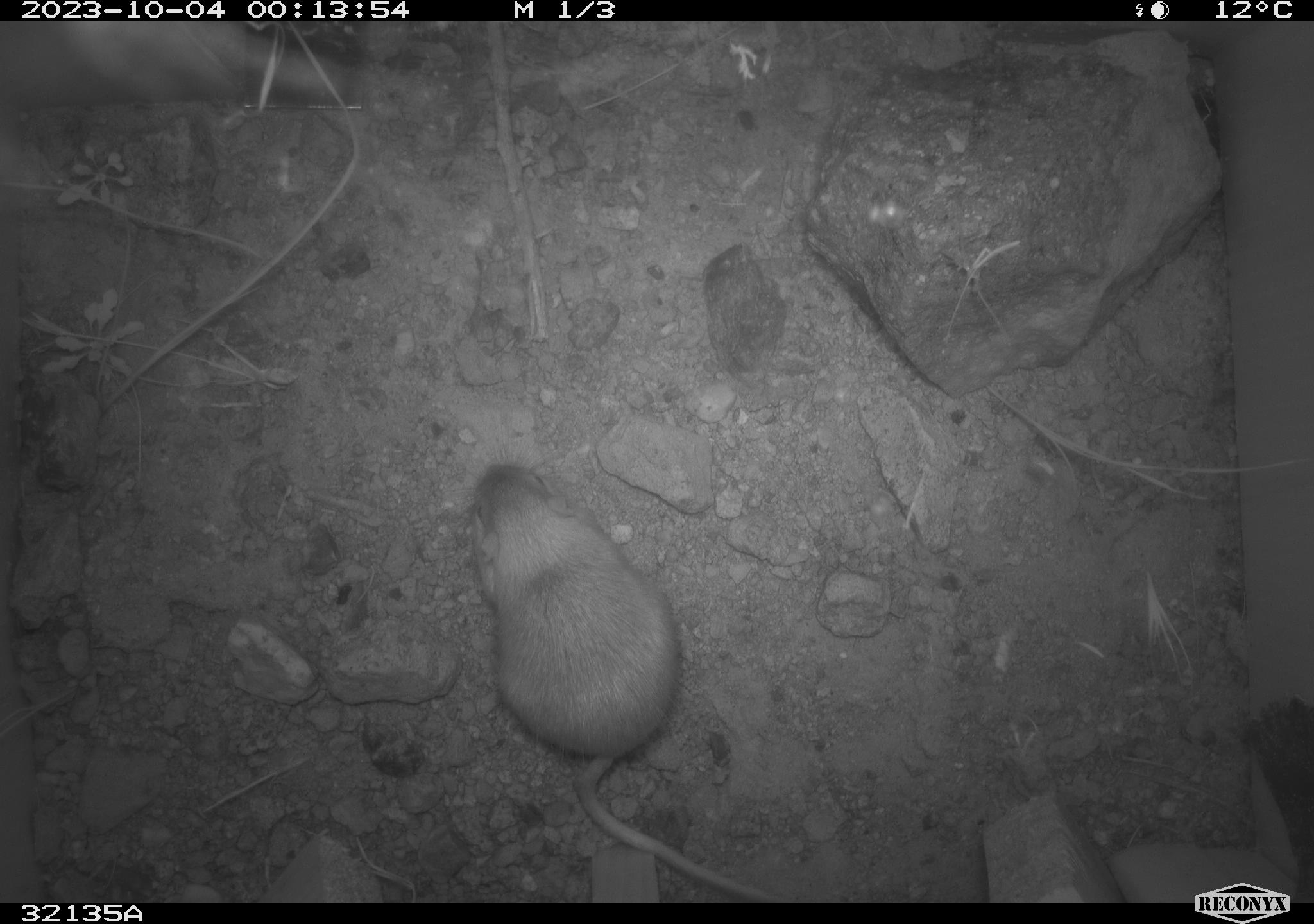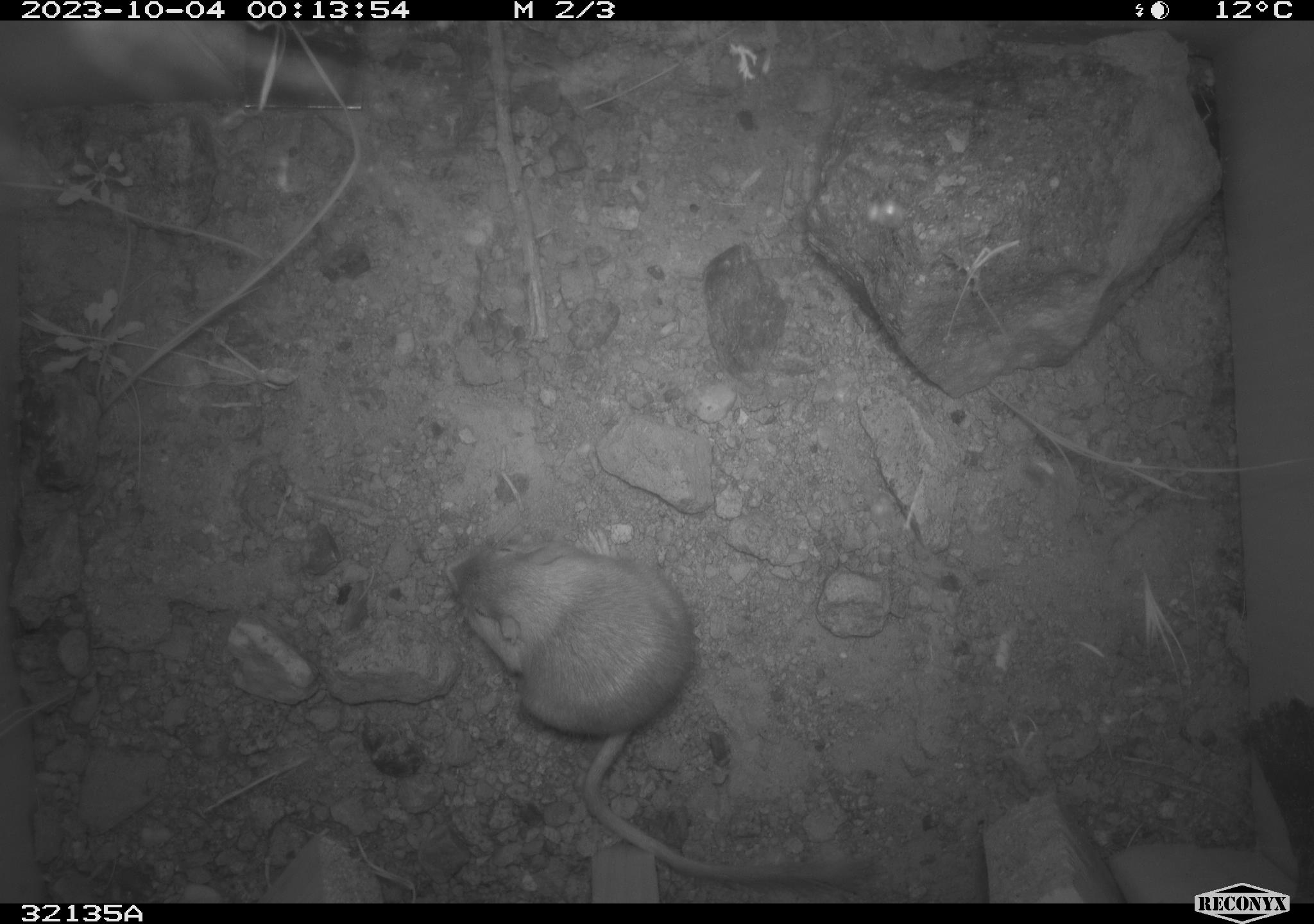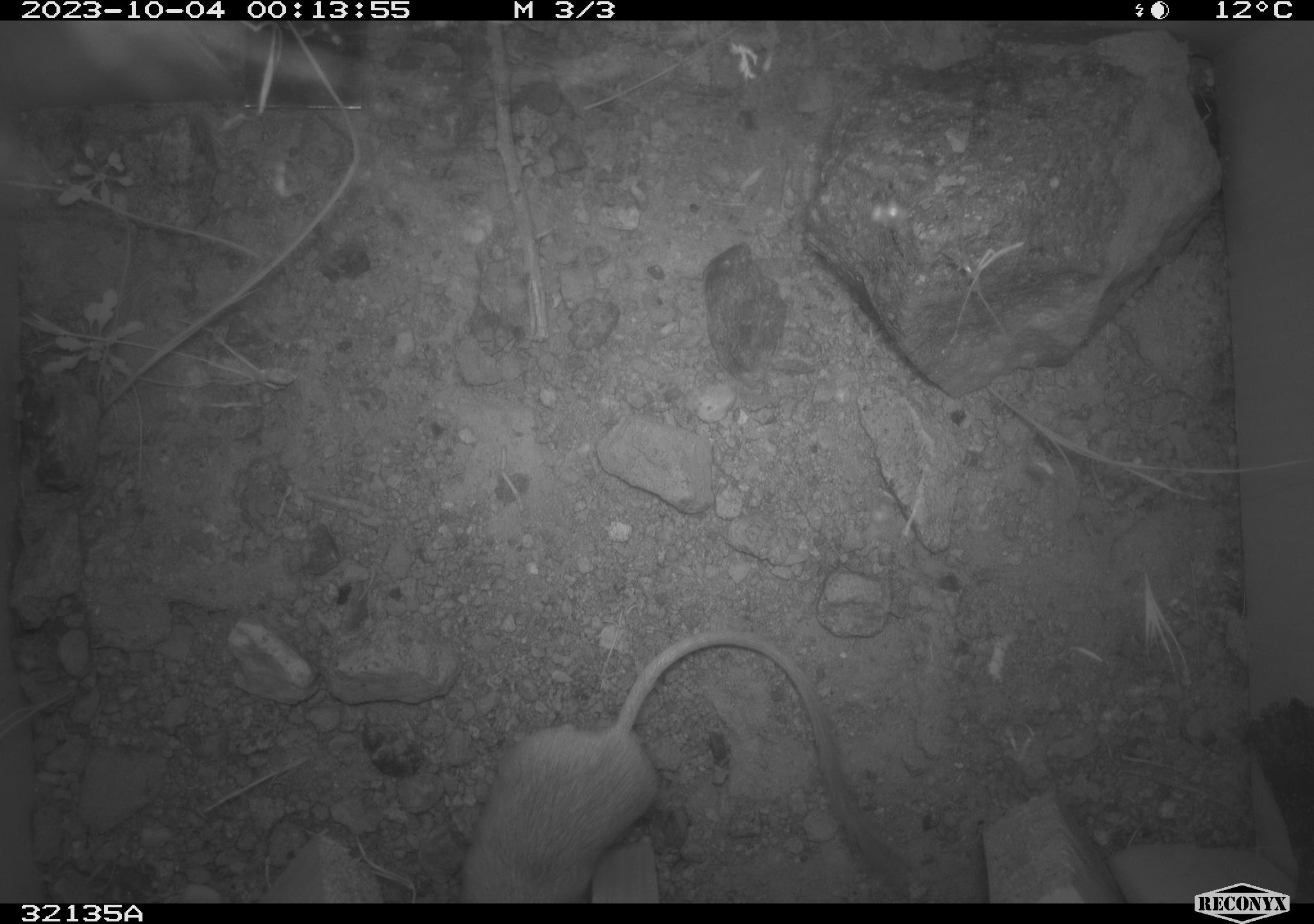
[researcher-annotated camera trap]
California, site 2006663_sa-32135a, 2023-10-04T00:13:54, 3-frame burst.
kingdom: Animalia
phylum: Chordata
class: Mammalia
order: Rodentia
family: Heteromyidae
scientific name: Heteromyidae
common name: kangaroo rats and pocket mice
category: heteromyidae family